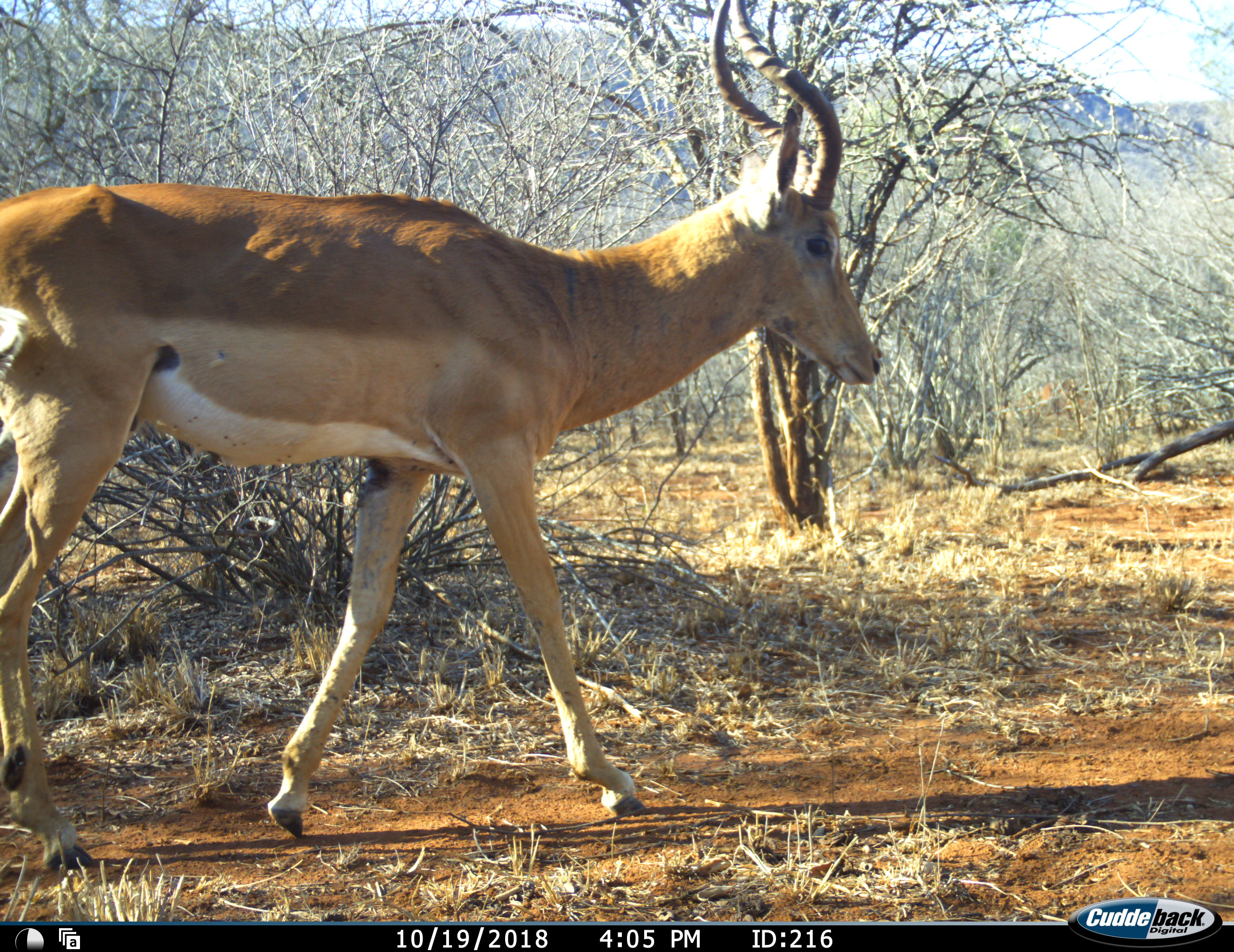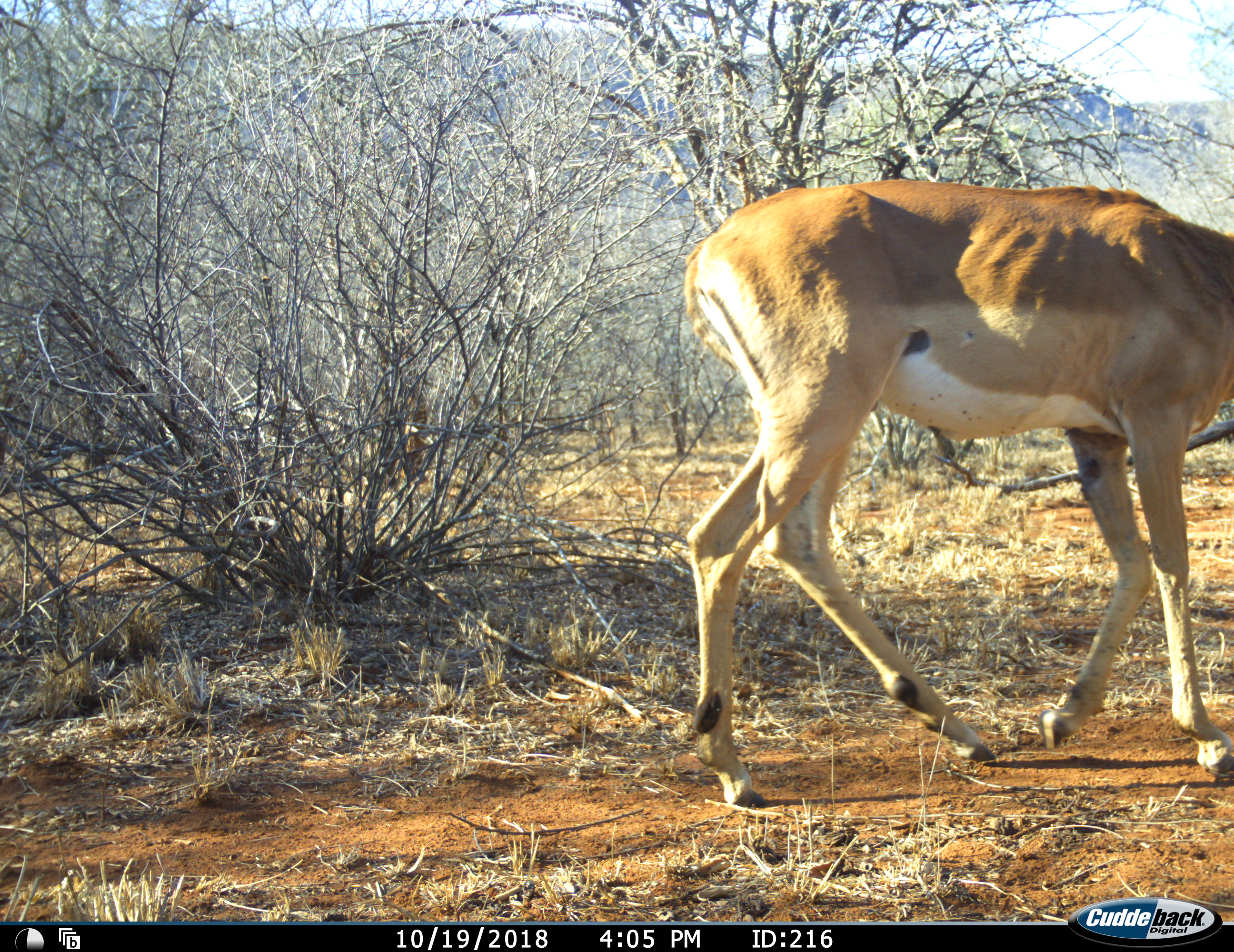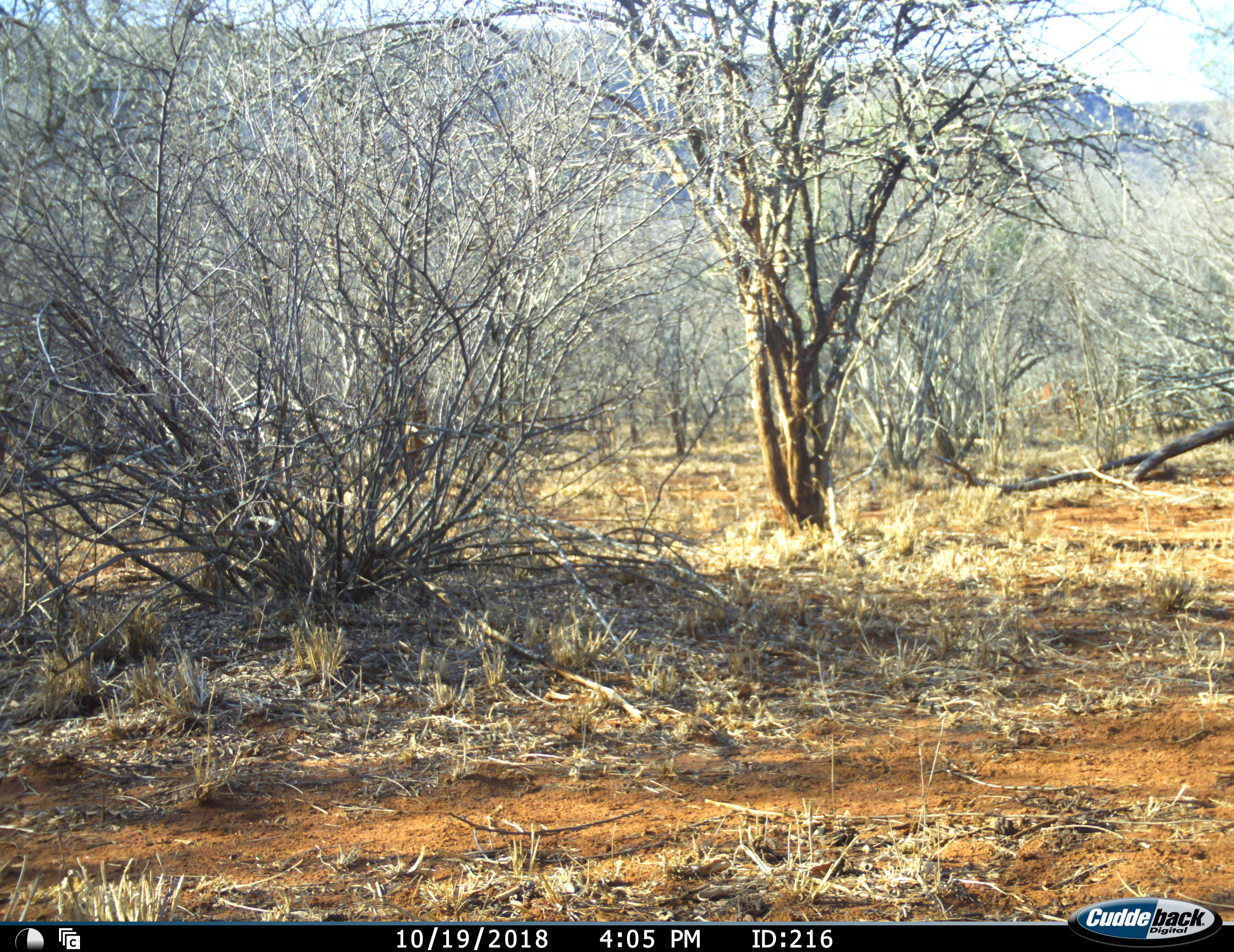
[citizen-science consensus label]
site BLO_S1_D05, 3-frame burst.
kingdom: Animalia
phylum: Chordata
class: Mammalia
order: Artiodactyla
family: Bovidae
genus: Aepyceros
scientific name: Aepyceros melampus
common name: impala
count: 1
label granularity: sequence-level